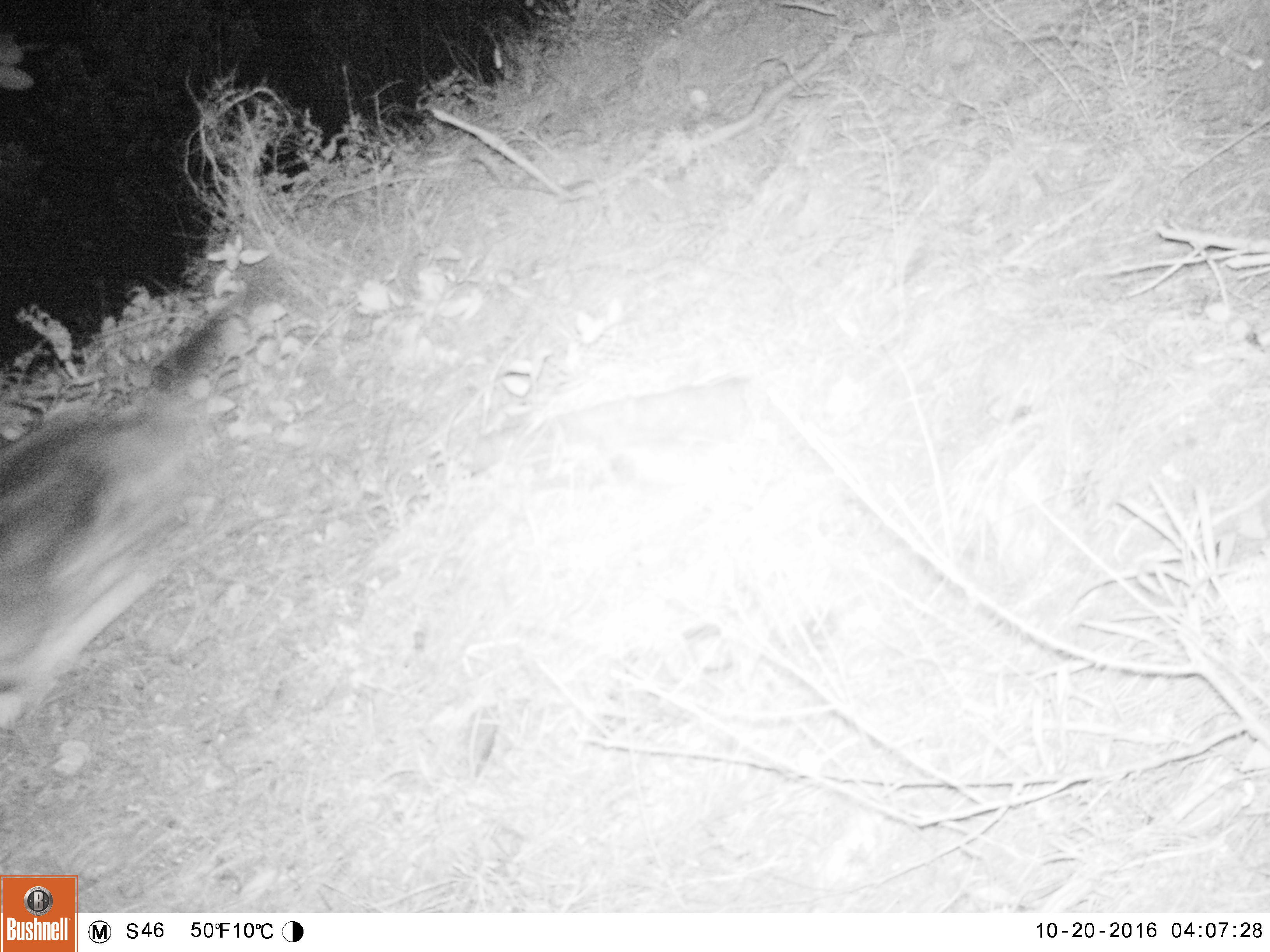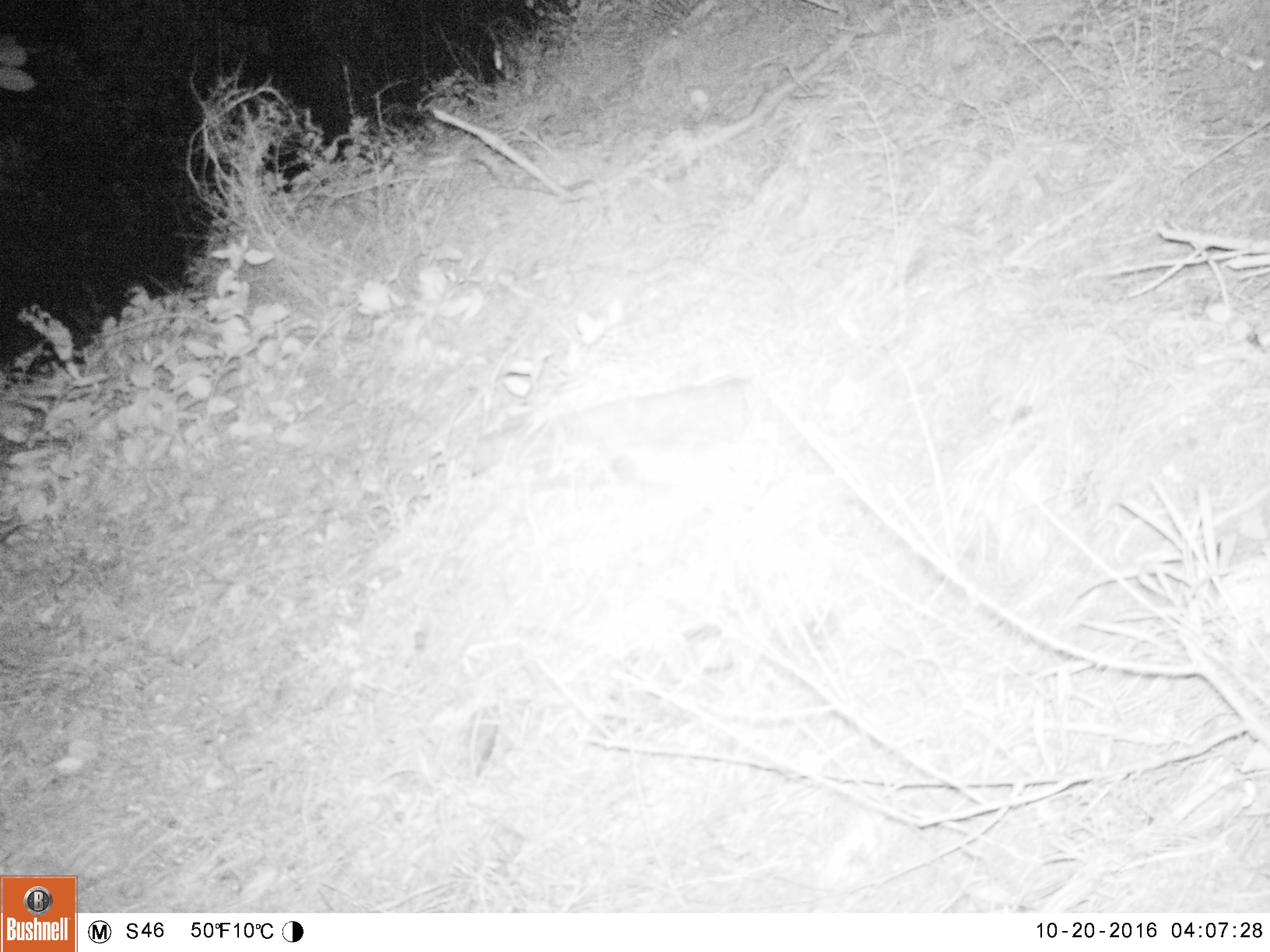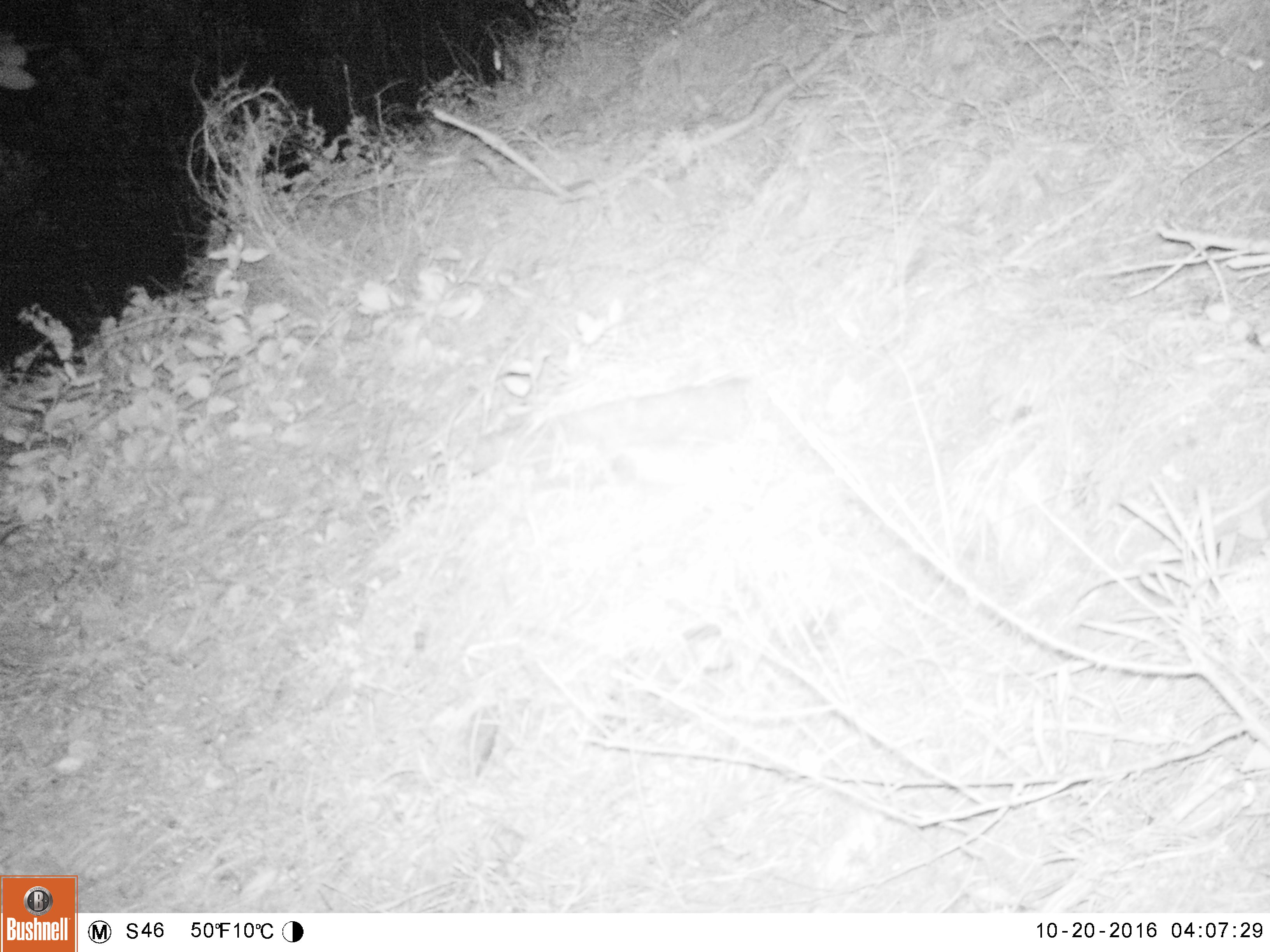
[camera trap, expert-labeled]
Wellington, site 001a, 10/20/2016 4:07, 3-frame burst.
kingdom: Animalia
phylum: Chordata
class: Mammalia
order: Carnivora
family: Felidae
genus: Felis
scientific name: Felis catus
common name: cat